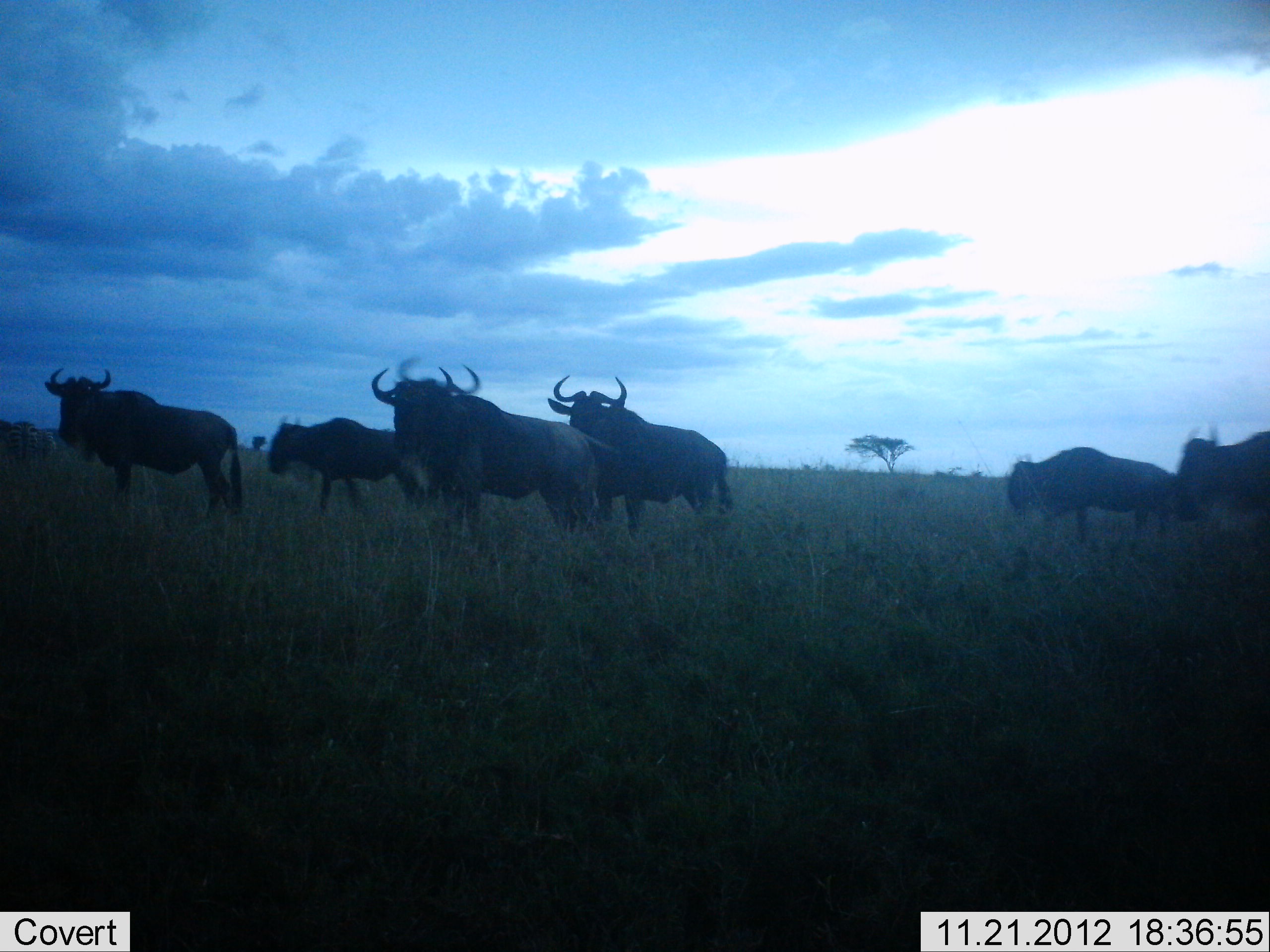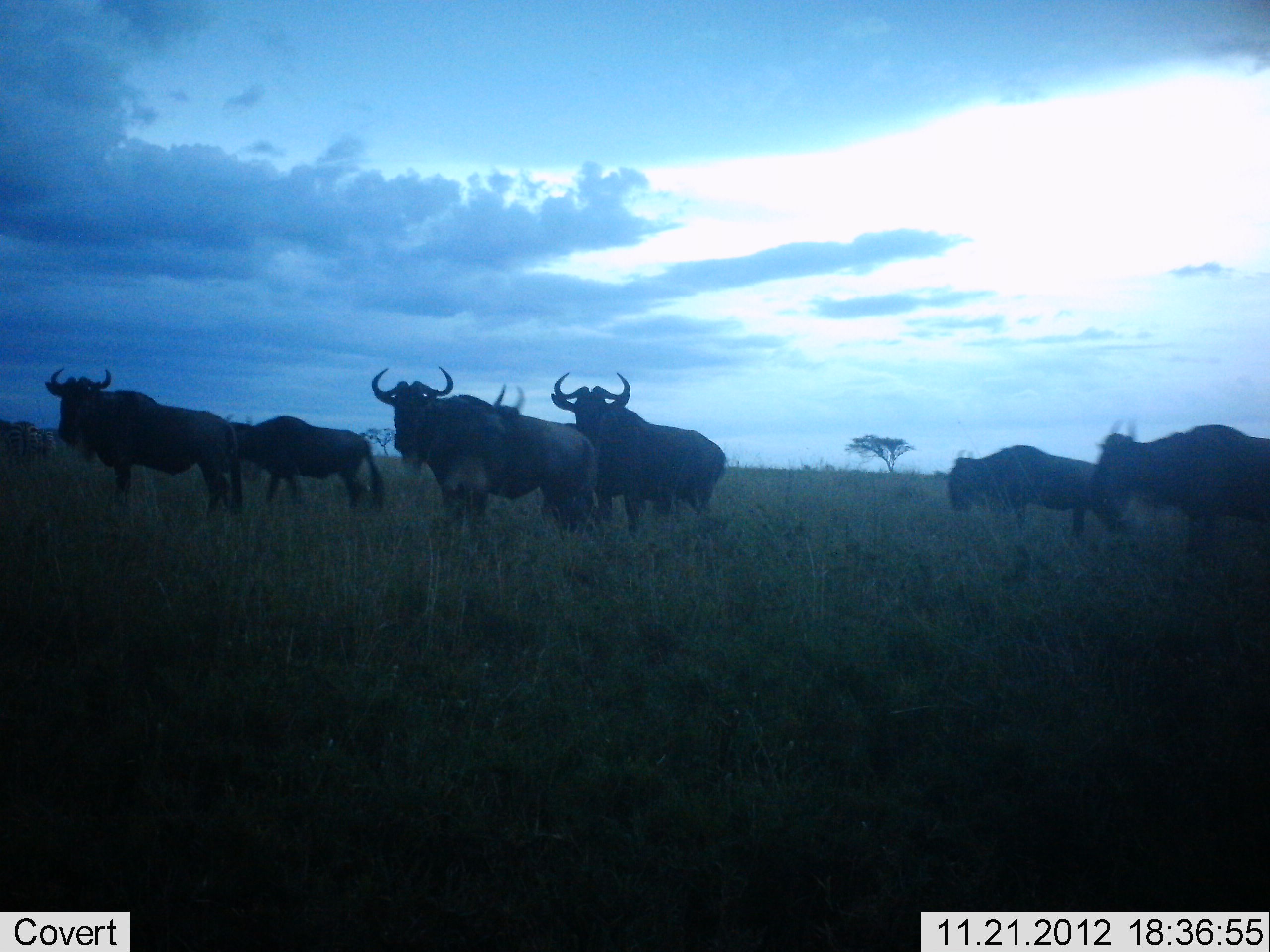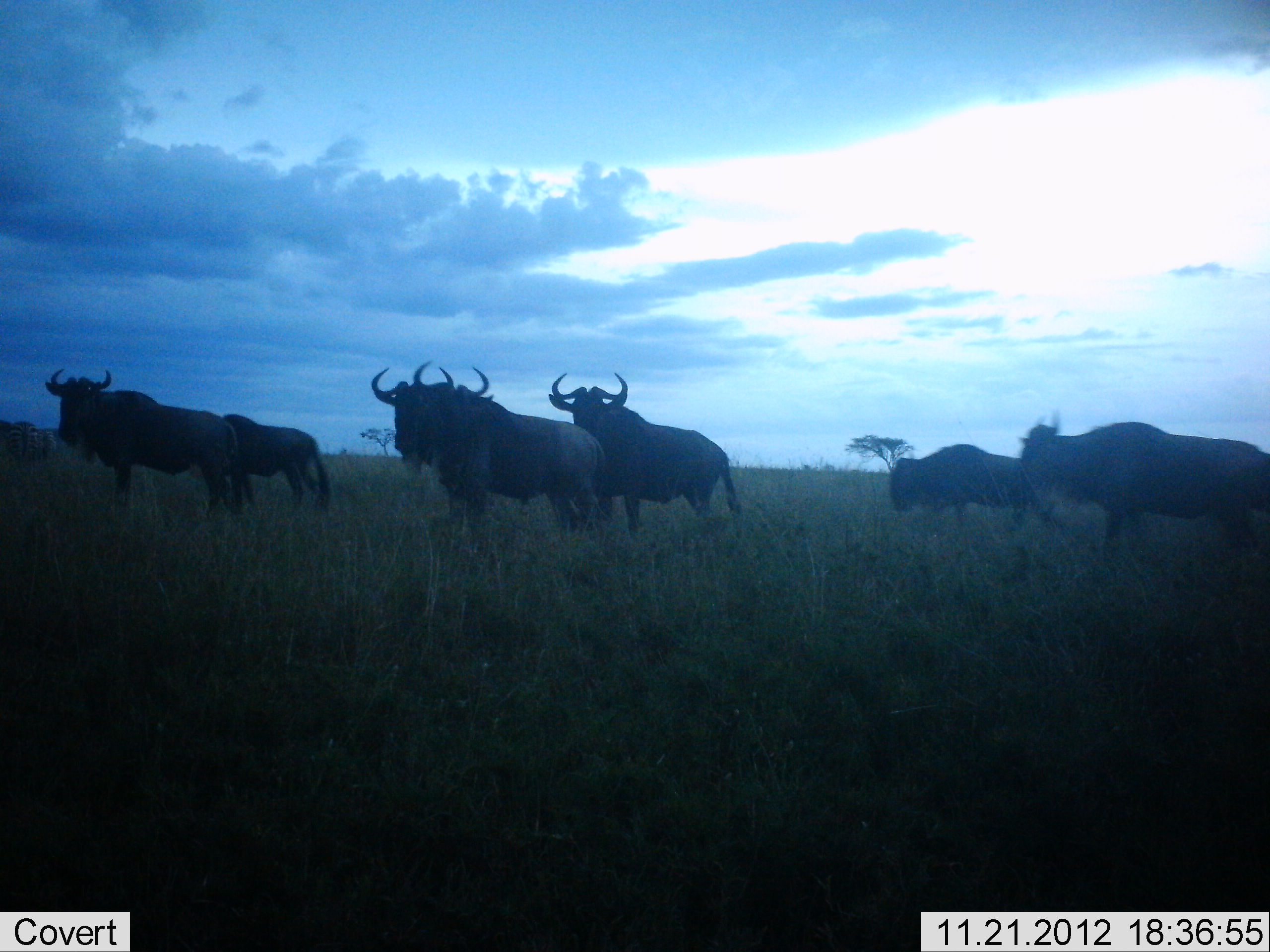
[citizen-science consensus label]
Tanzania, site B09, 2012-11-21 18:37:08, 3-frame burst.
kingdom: Animalia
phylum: Chordata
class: Mammalia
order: Artiodactyla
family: Bovidae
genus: Connochaetes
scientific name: Connochaetes taurinus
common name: blue wildebeest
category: wildebeest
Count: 7.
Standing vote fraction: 73%.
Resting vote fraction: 0%.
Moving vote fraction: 91%.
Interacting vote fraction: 0%.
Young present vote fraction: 0%.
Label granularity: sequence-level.